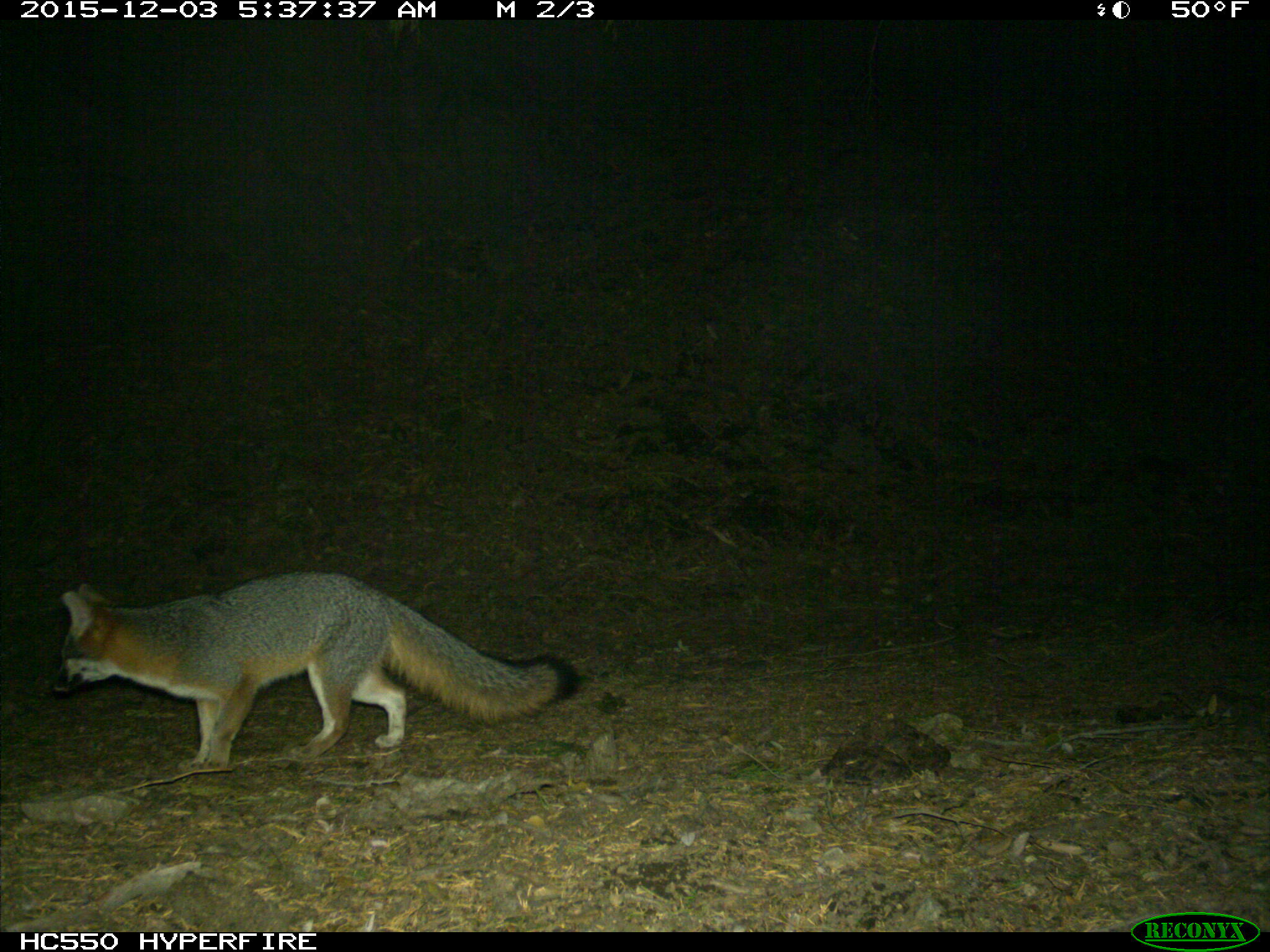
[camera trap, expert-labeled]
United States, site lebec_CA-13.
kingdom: Animalia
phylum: Chordata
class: Mammalia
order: Carnivora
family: Canidae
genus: Urocyon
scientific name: Urocyon cinereoargenteus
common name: gray fox